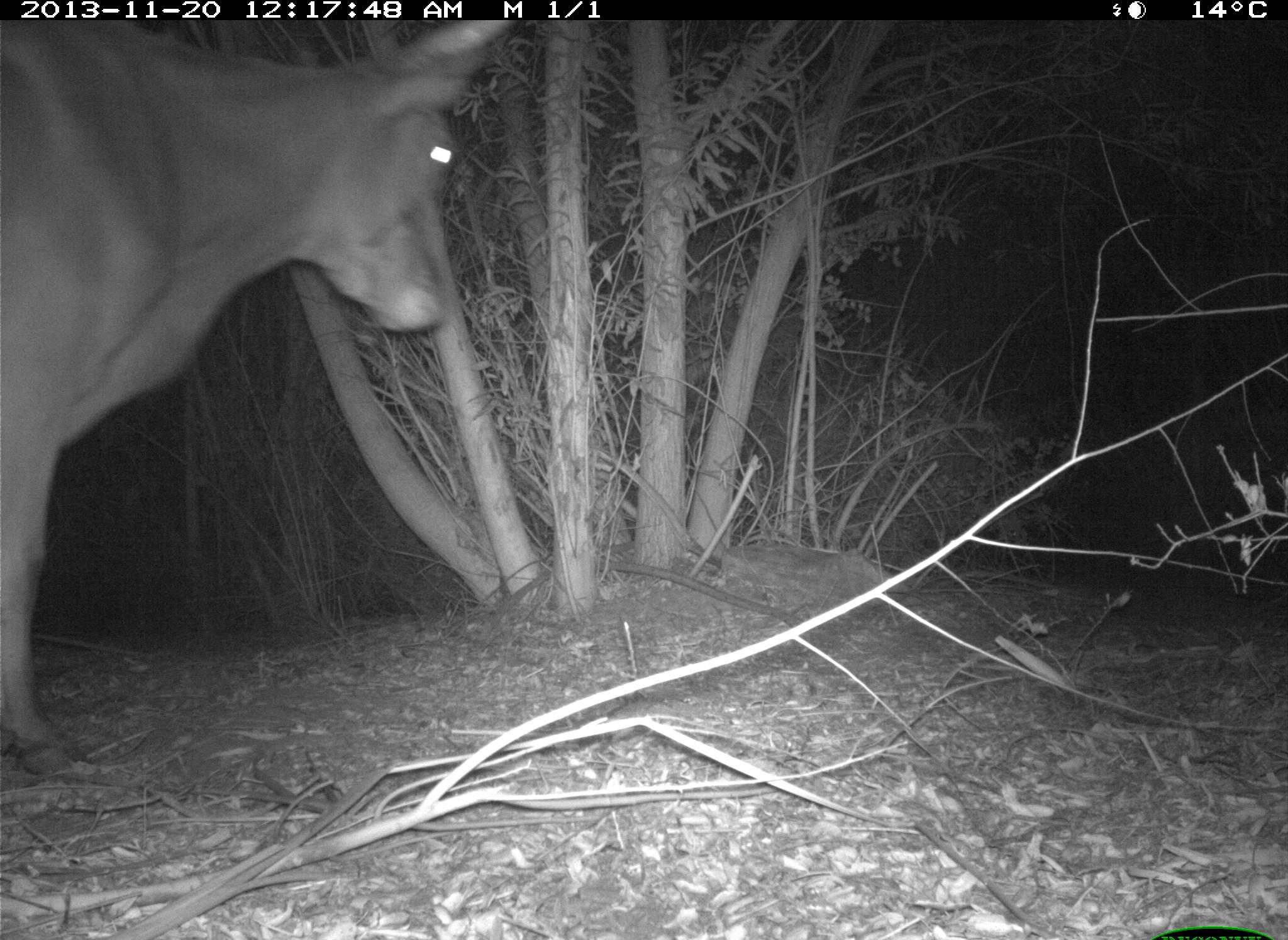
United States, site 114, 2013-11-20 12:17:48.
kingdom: Animalia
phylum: Chordata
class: Mammalia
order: Artiodactyla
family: Bovidae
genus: Bos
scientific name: Bos taurus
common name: cow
Cow (Bos taurus).